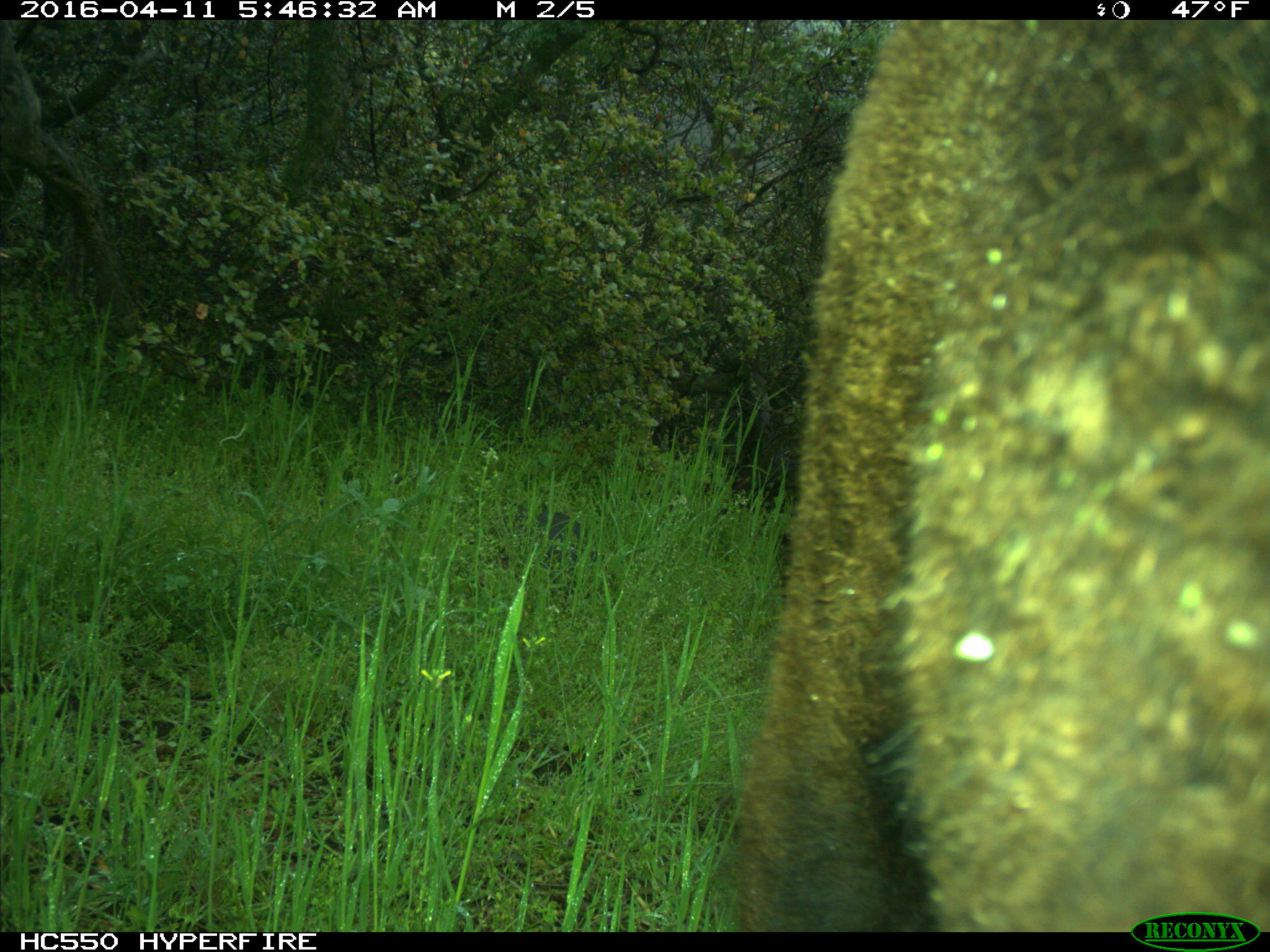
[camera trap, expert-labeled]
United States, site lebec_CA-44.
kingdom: Animalia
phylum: Chordata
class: Mammalia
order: Artiodactyla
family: Bovidae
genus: Bos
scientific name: Bos taurus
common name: domestic cow